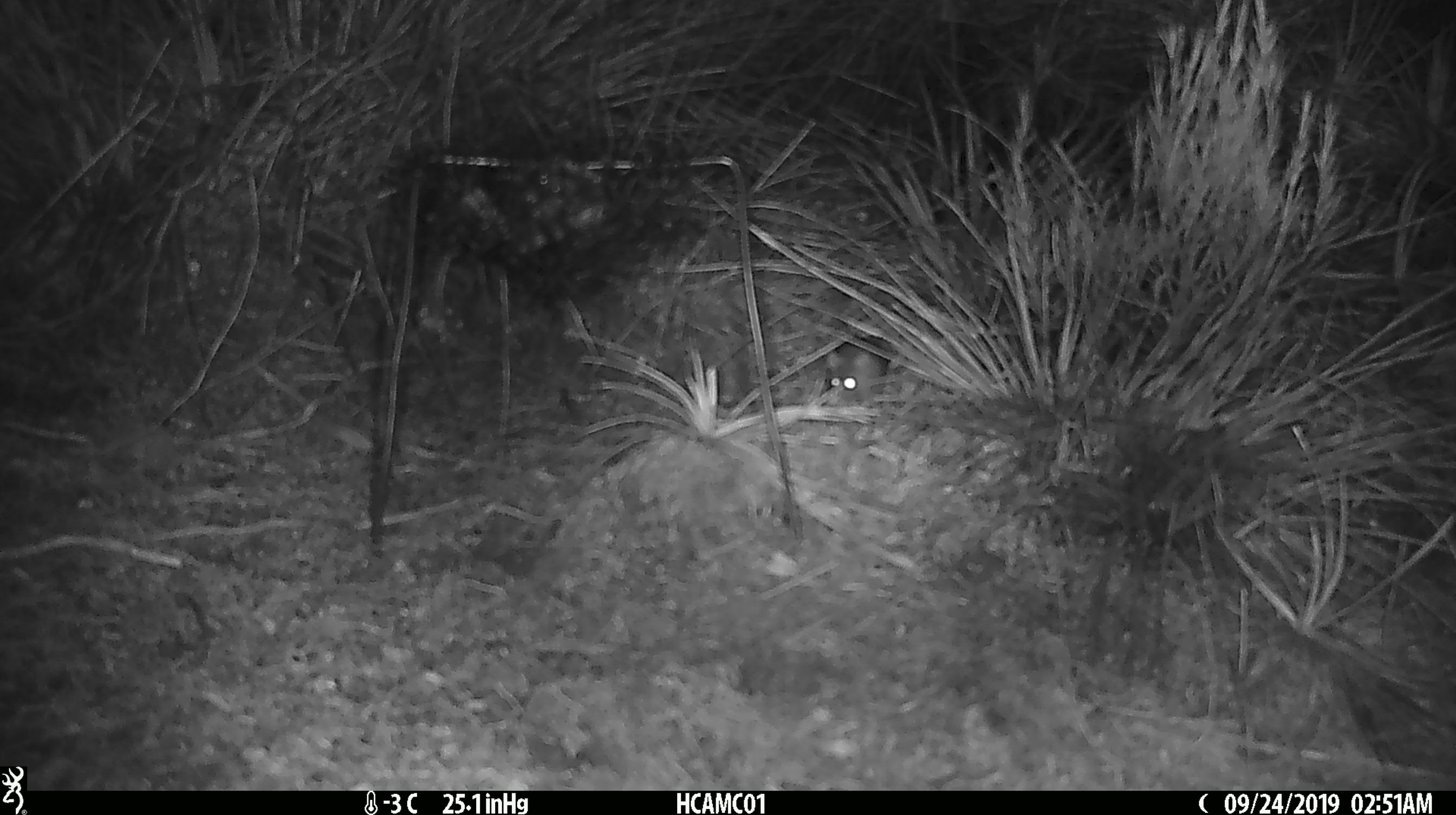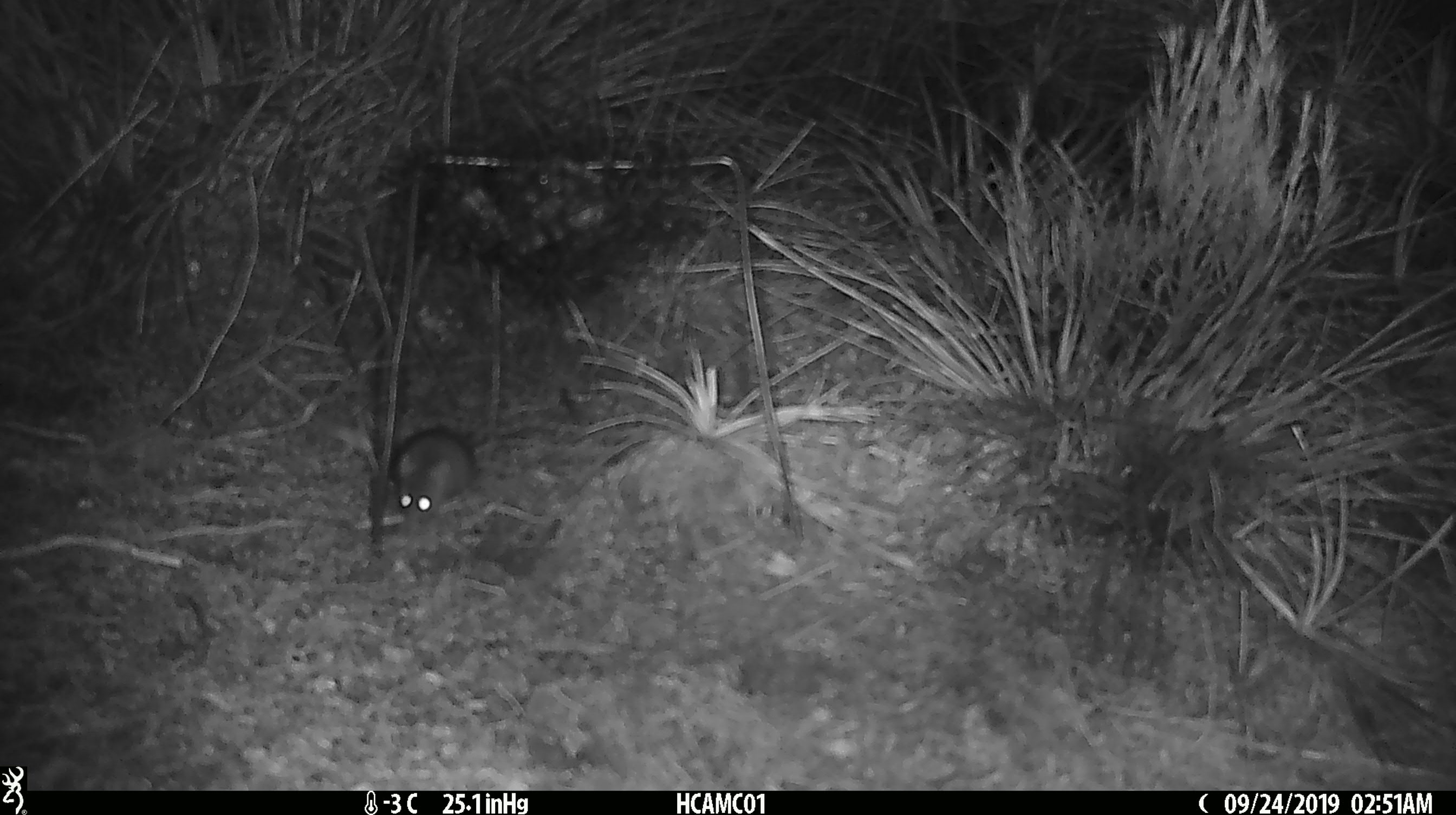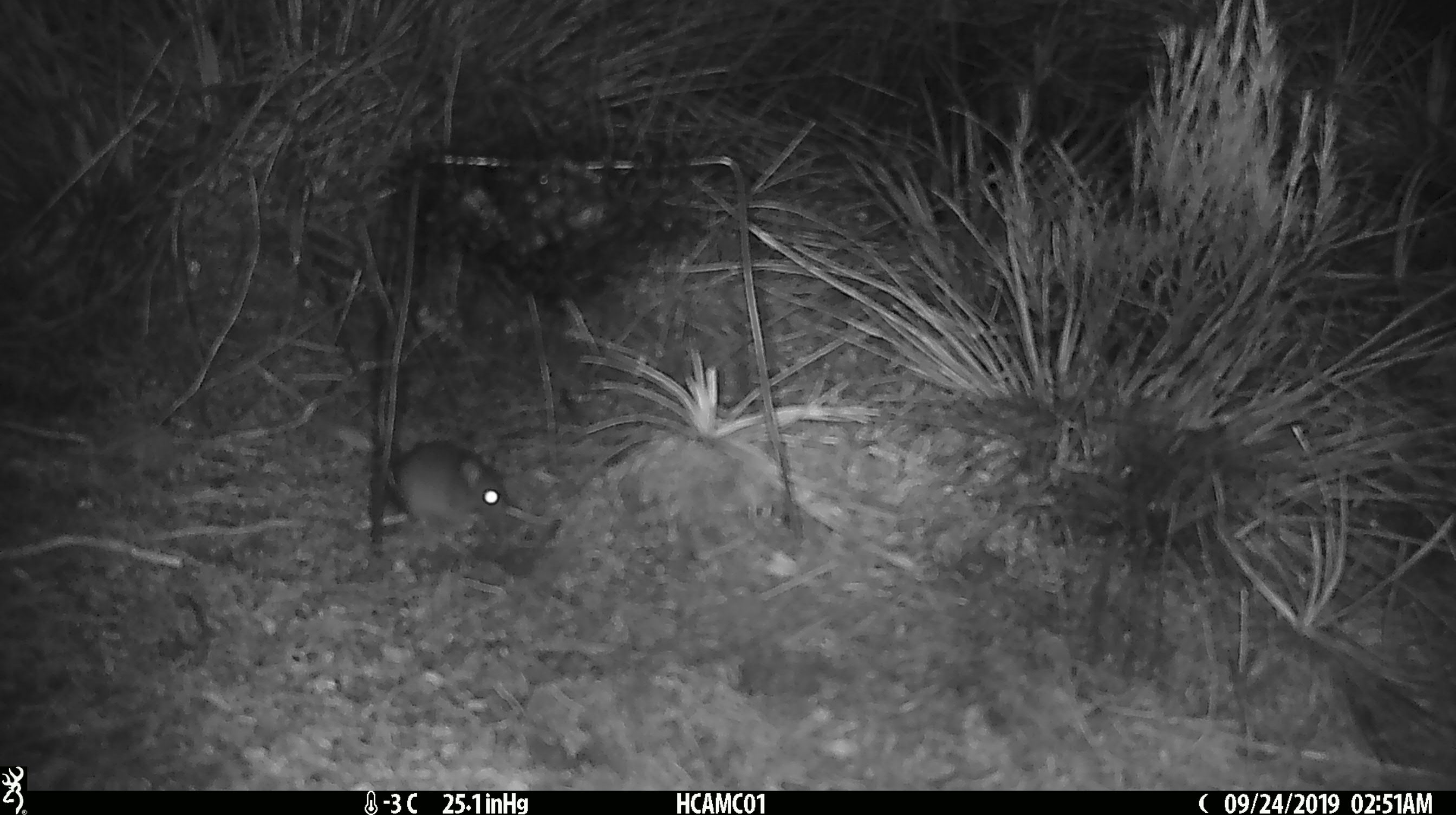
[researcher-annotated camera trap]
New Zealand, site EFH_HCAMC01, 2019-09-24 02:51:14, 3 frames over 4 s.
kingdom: Animalia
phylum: Chordata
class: Mammalia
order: Rodentia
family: Muridae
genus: Mus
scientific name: Mus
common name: mouse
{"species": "mouse (Mus)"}